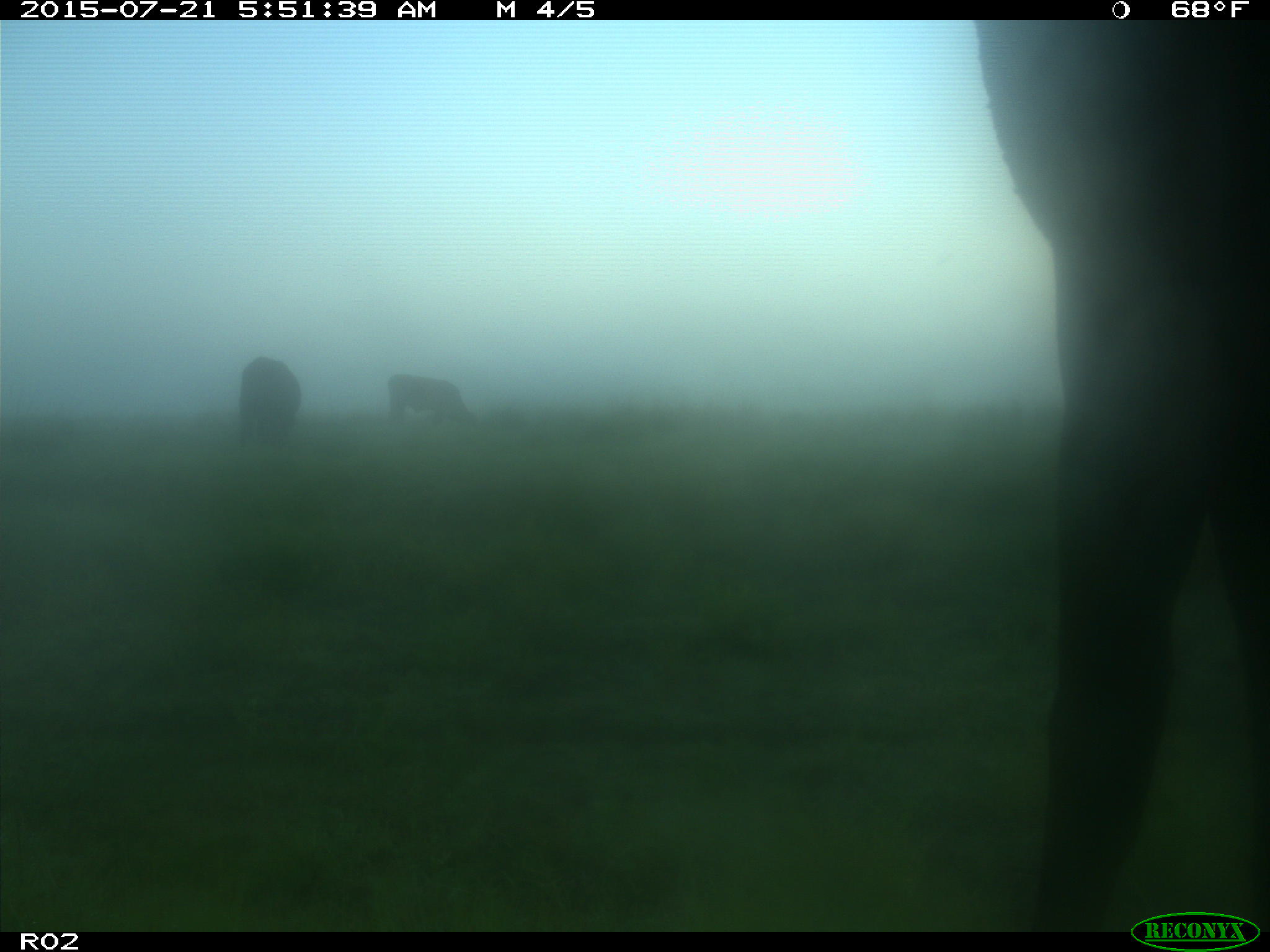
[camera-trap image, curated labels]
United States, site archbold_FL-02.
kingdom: Animalia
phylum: Chordata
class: Mammalia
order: Artiodactyla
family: Bovidae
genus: Bos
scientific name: Bos taurus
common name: domestic cow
Bos taurus (domestic cow).